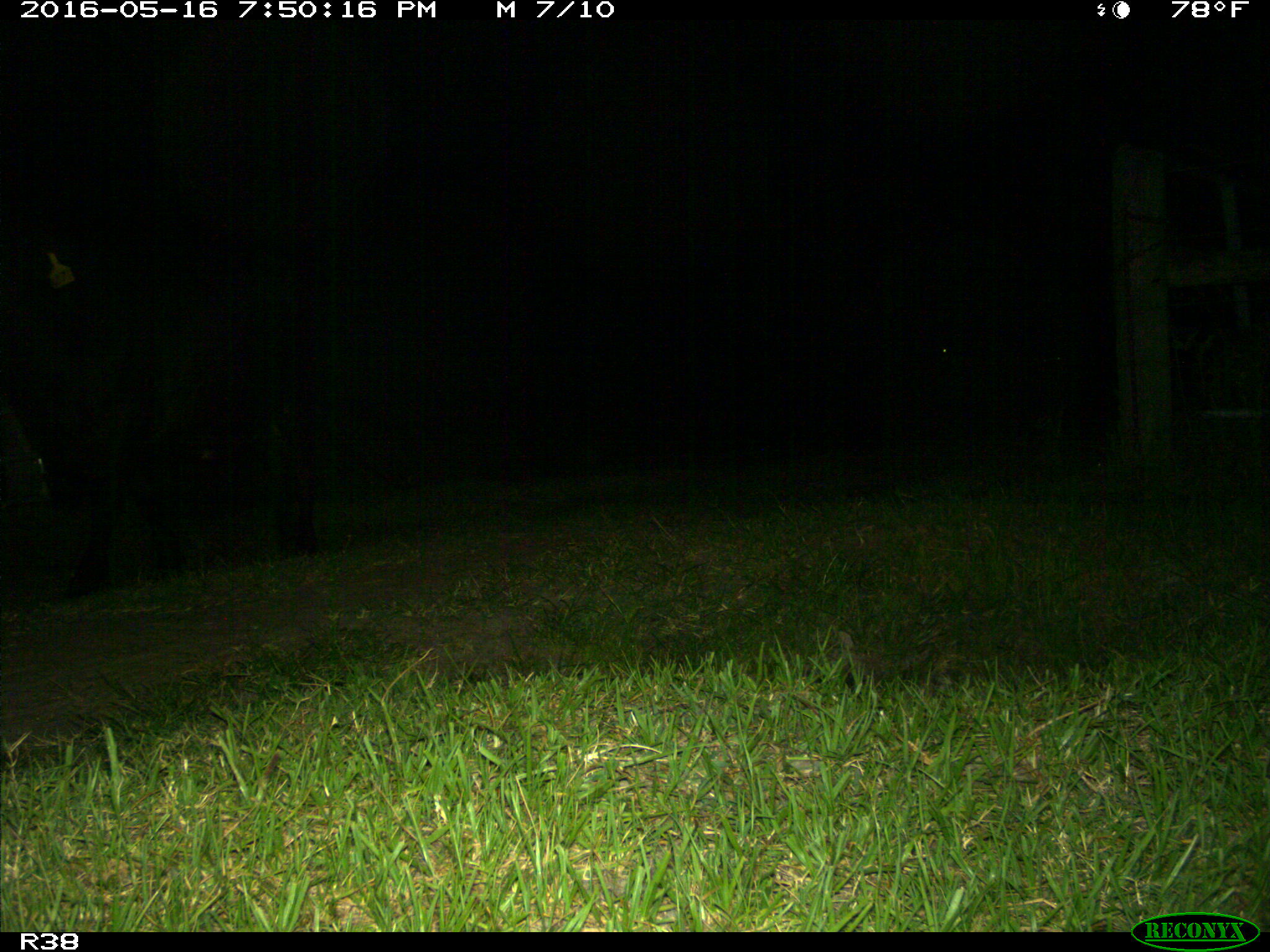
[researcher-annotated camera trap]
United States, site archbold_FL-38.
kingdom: Animalia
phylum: Chordata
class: Mammalia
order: Artiodactyla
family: Bovidae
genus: Bos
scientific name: Bos taurus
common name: domestic cow